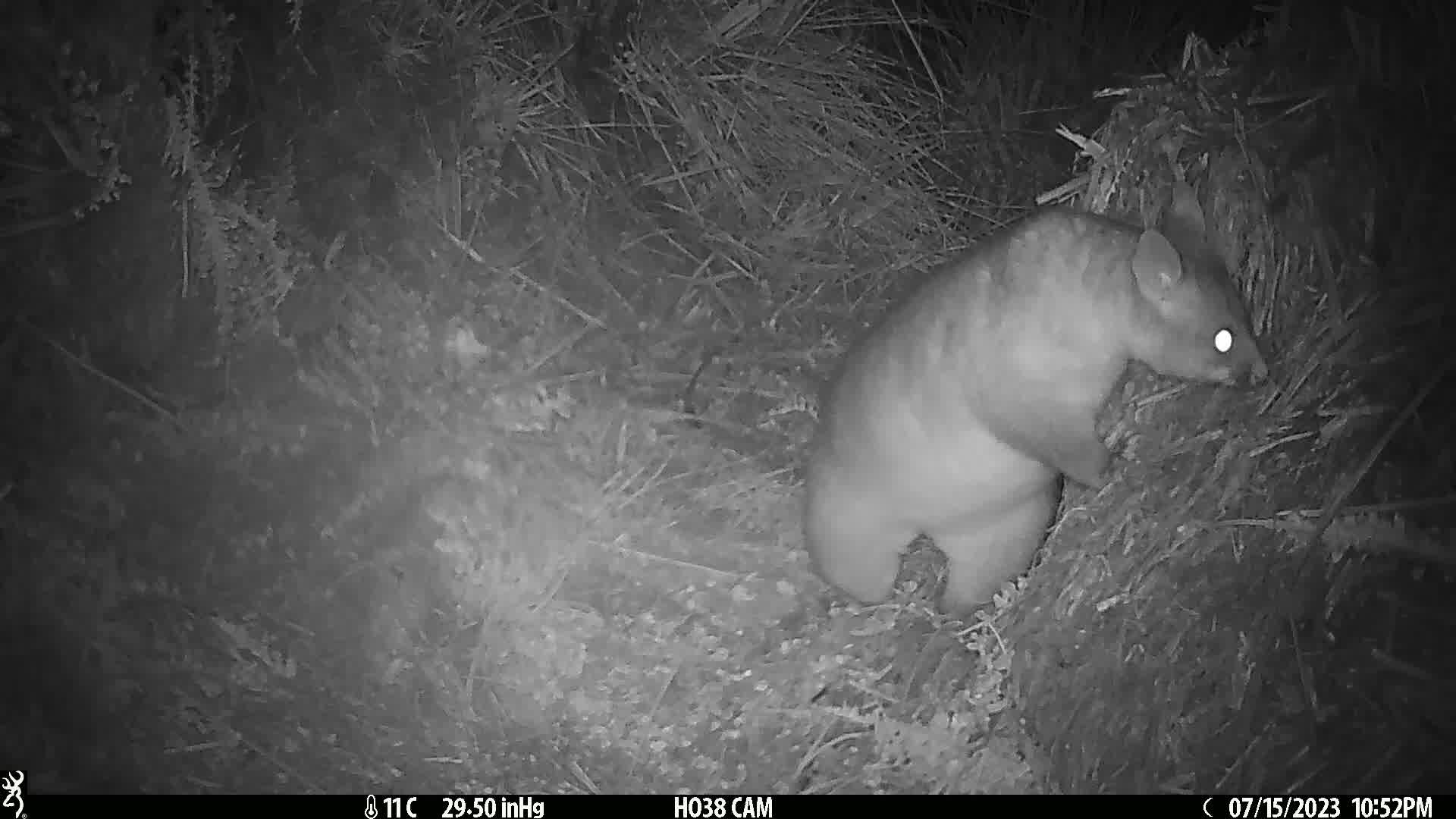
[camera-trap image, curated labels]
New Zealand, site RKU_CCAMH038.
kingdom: Animalia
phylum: Chordata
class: Mammalia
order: Diprotodontia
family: Phalangeridae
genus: Trichosurus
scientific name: Trichosurus vulpecula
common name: common brushtail possum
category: possum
Possum (common brushtail possum) (Trichosurus vulpecula).